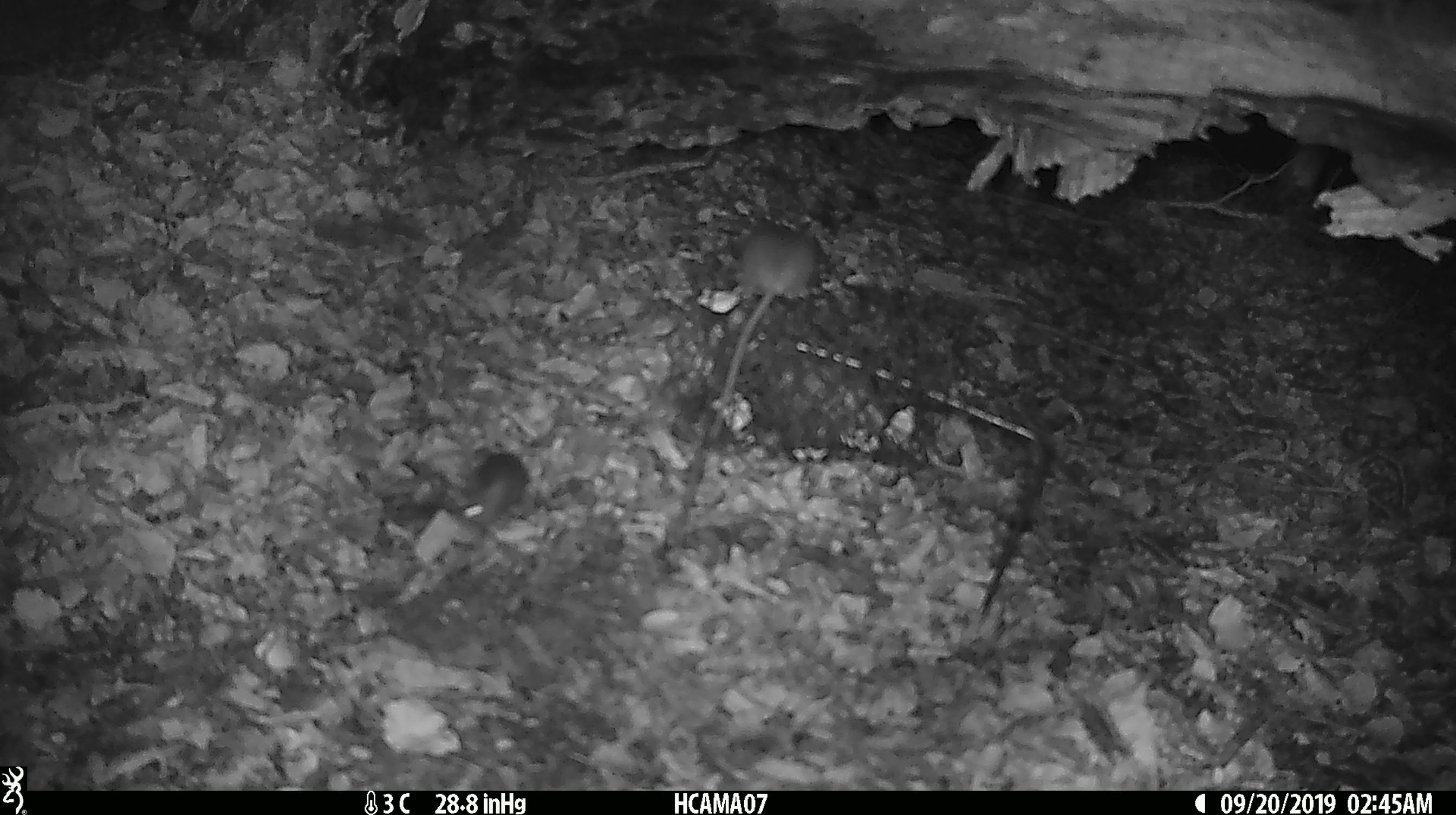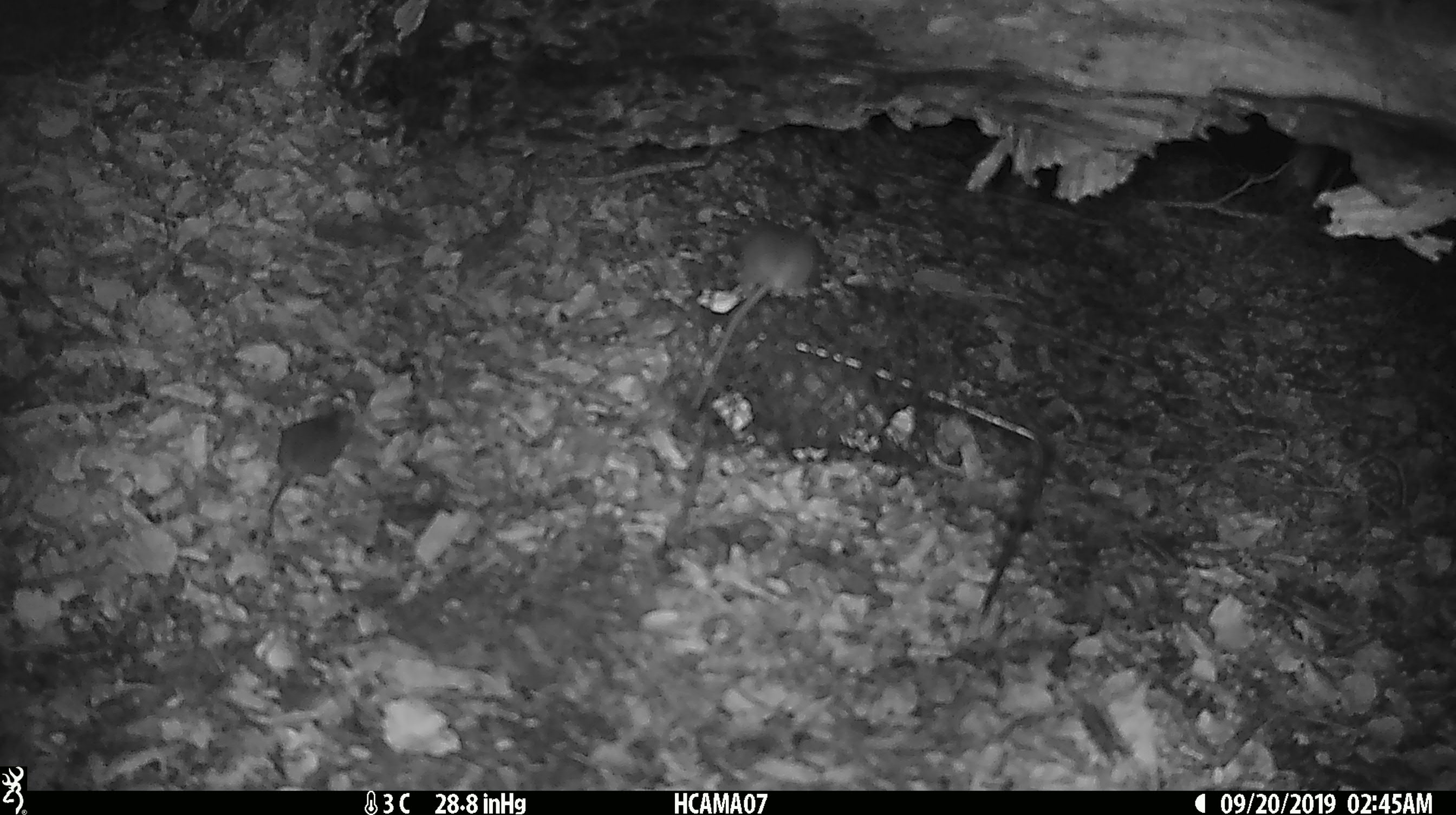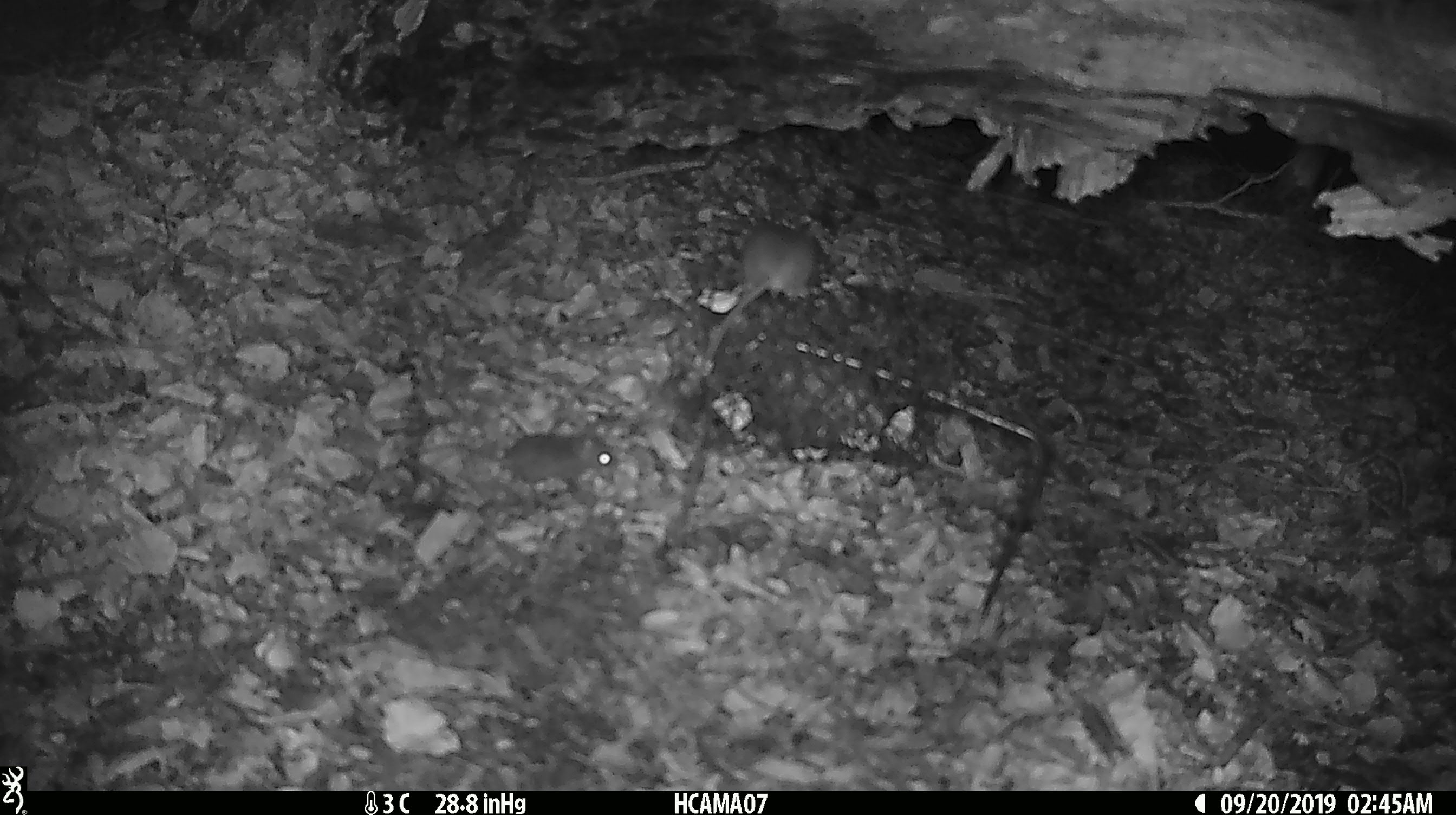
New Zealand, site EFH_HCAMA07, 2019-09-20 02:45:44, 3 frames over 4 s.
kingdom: Animalia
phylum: Chordata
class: Mammalia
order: Rodentia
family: Muridae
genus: Mus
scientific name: Mus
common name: mouse